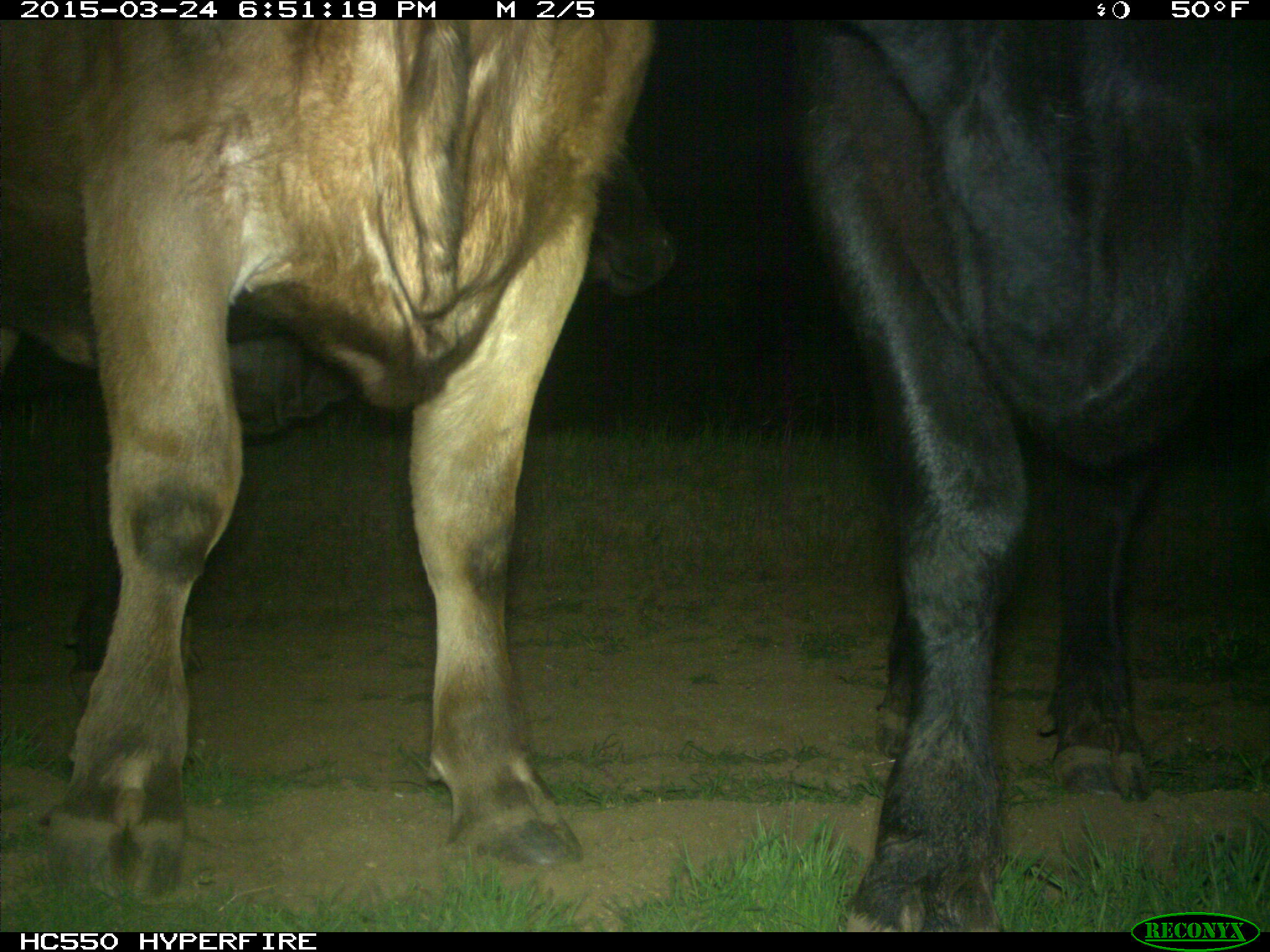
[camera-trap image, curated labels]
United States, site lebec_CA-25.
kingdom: Animalia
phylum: Chordata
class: Mammalia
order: Artiodactyla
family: Bovidae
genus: Bos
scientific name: Bos taurus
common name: domestic cow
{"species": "Bos taurus (domestic cow)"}